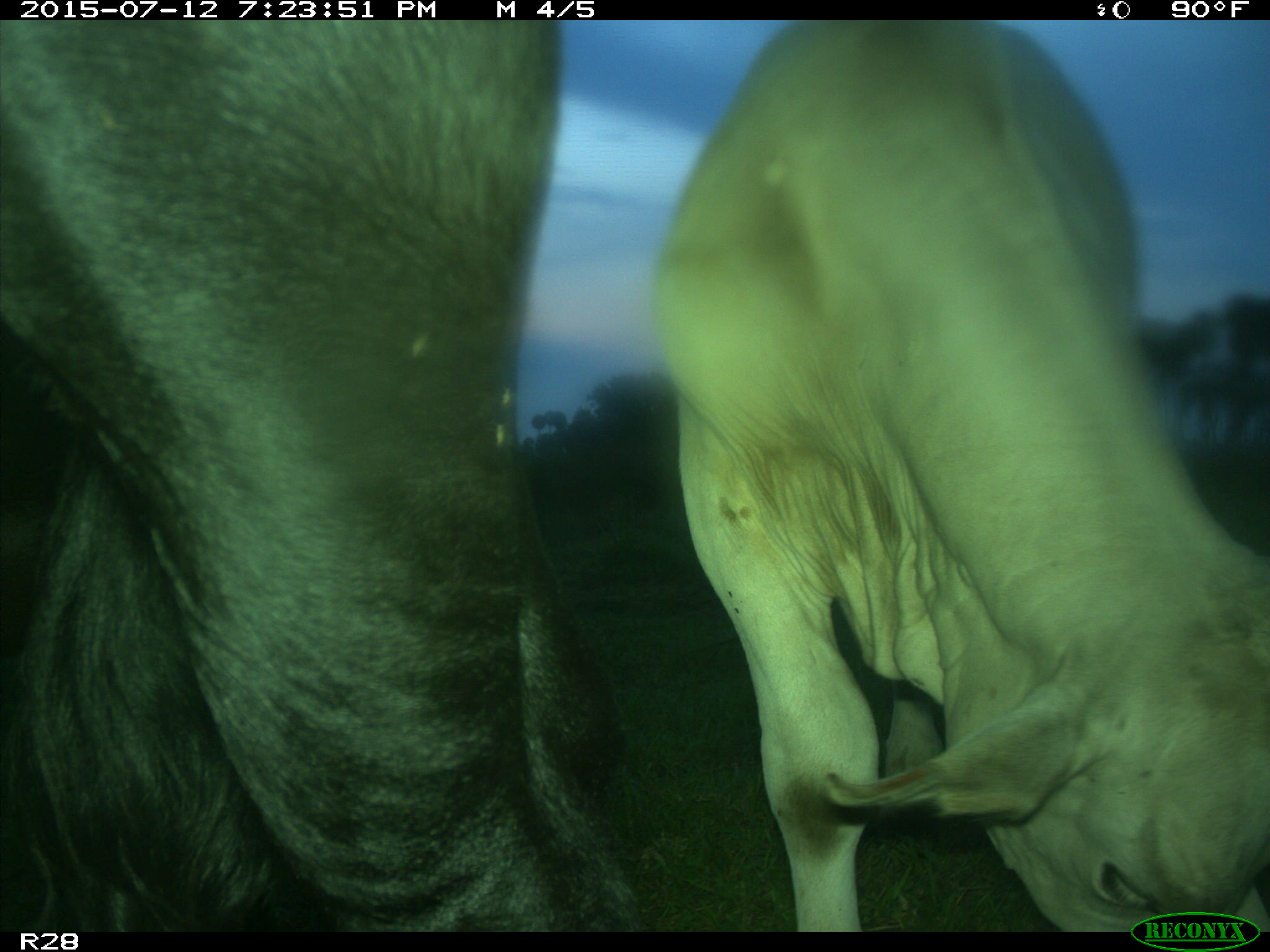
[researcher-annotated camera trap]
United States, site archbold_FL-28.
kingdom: Animalia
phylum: Chordata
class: Mammalia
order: Artiodactyla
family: Bovidae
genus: Bos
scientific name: Bos taurus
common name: domestic cow